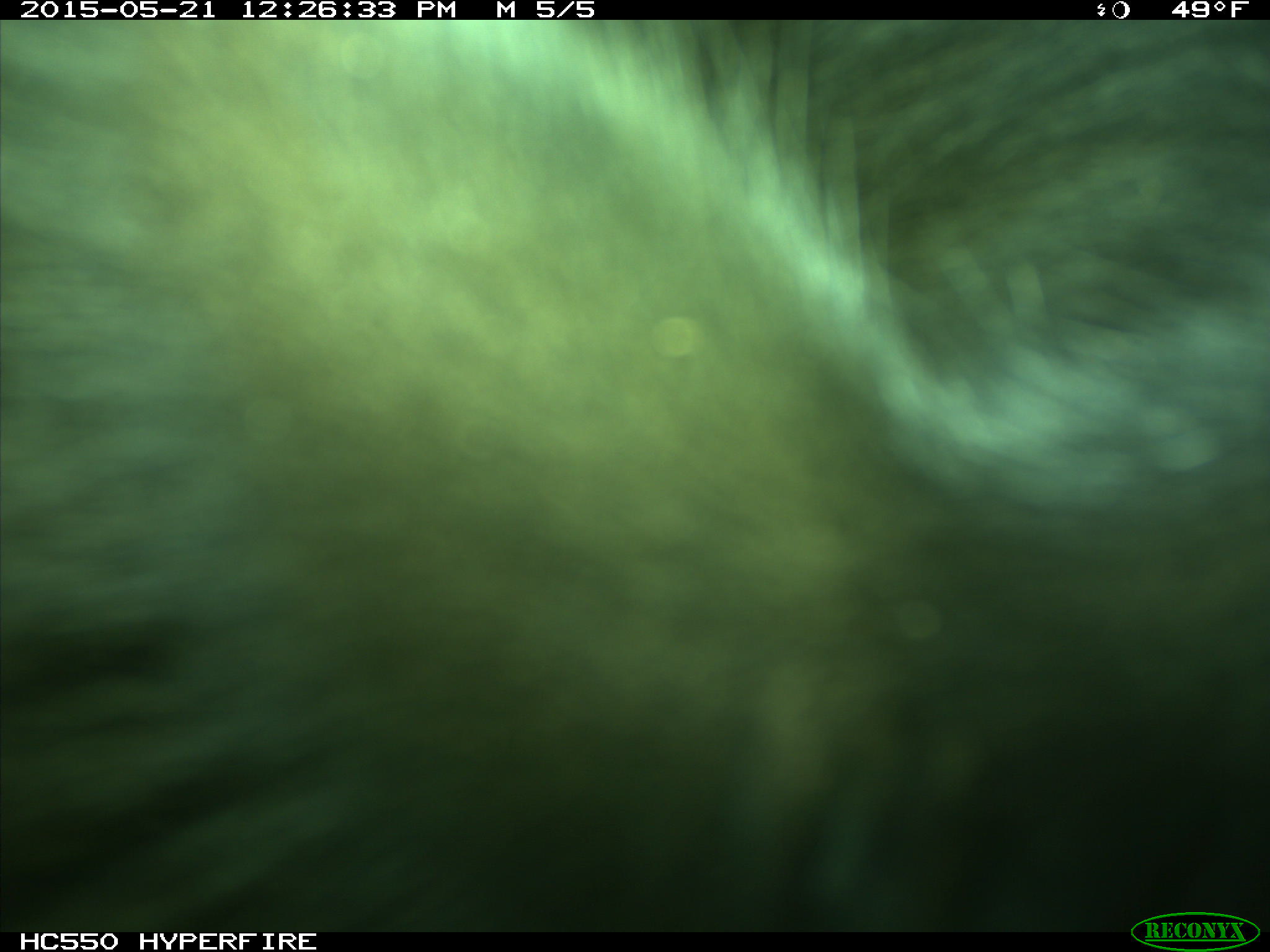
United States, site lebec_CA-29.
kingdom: Animalia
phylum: Chordata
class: Mammalia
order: Artiodactyla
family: Bovidae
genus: Bos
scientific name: Bos taurus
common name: domestic cow